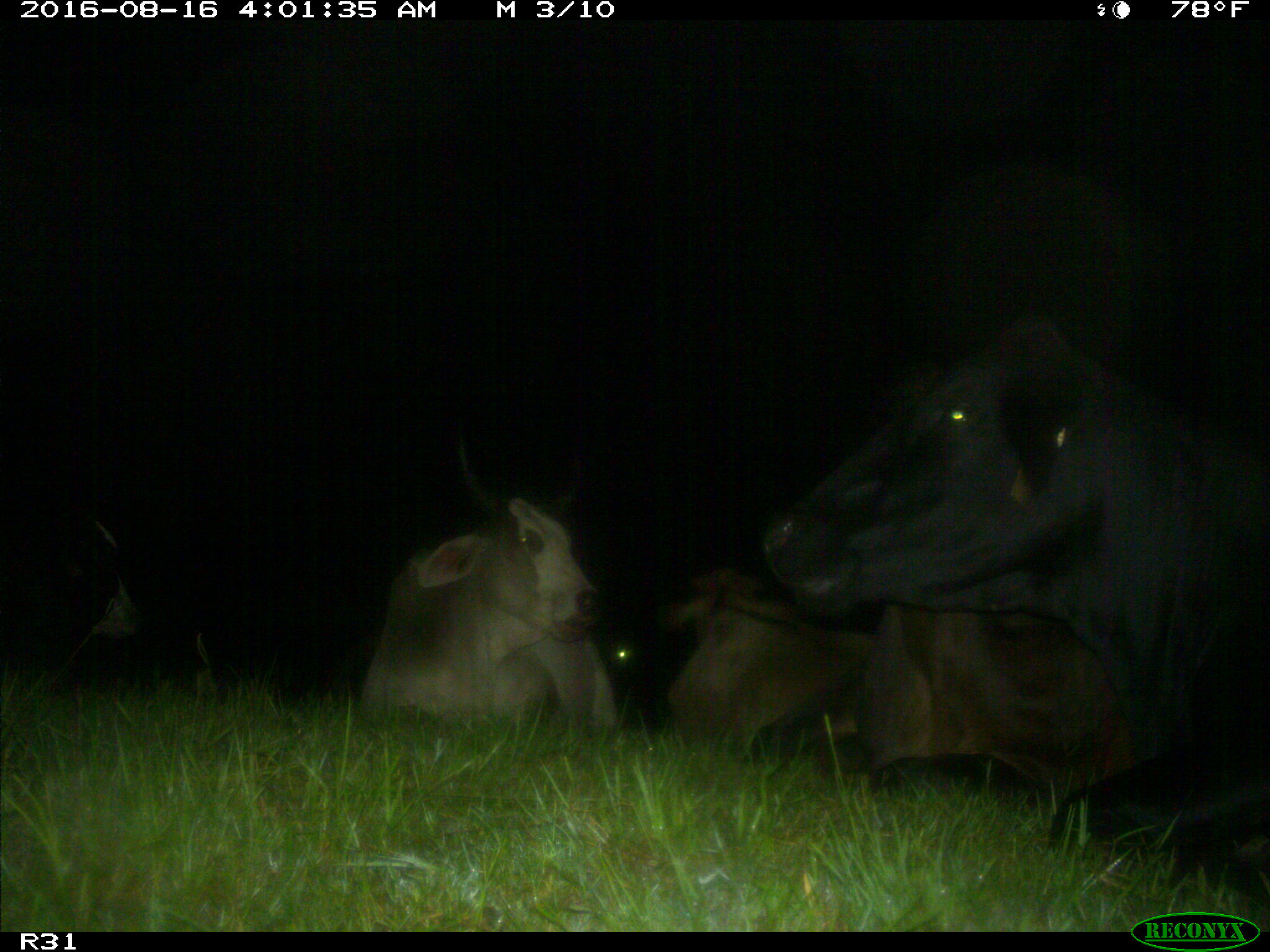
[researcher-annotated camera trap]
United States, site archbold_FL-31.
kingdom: Animalia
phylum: Chordata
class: Mammalia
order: Artiodactyla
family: Bovidae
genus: Bos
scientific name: Bos taurus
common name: domestic cow